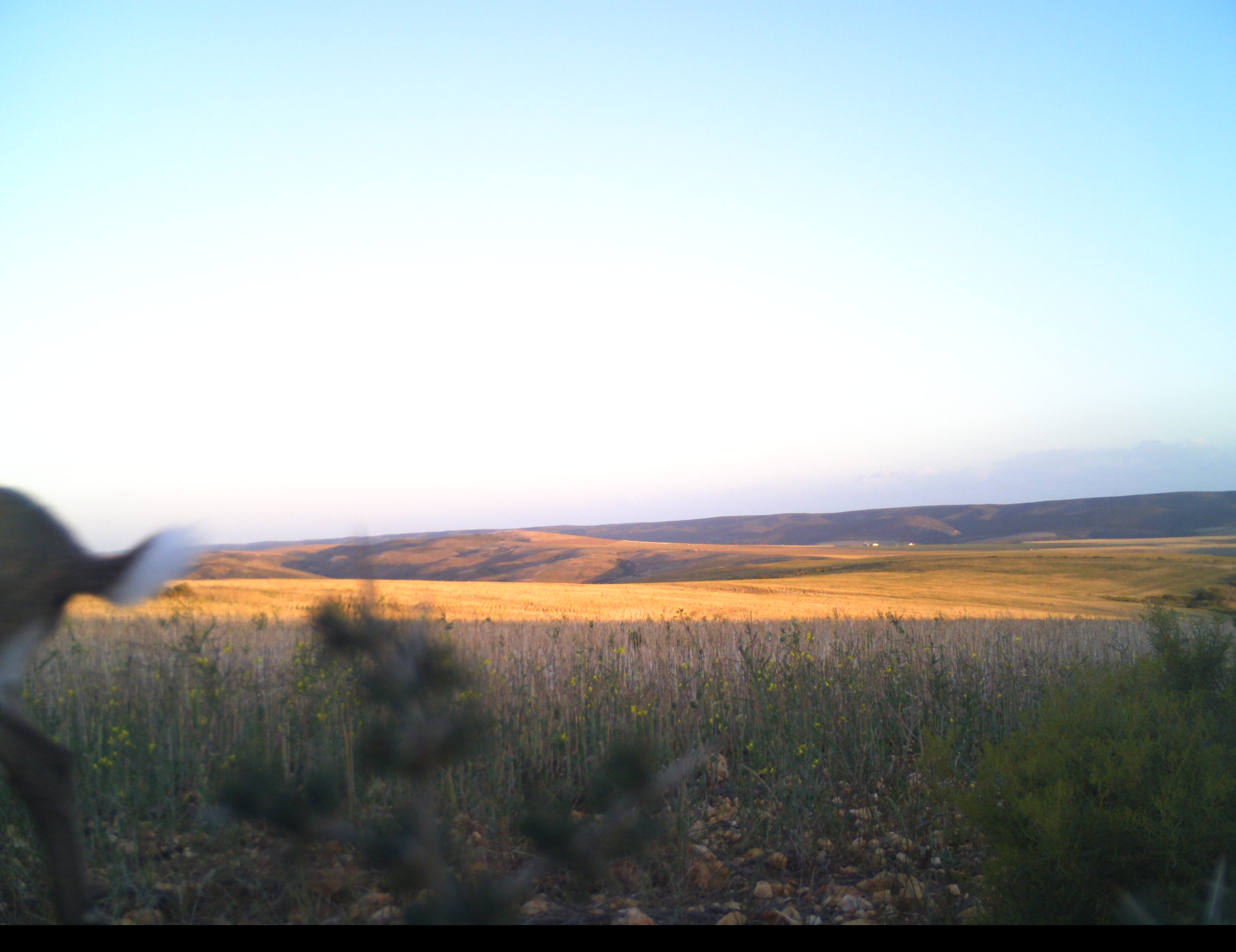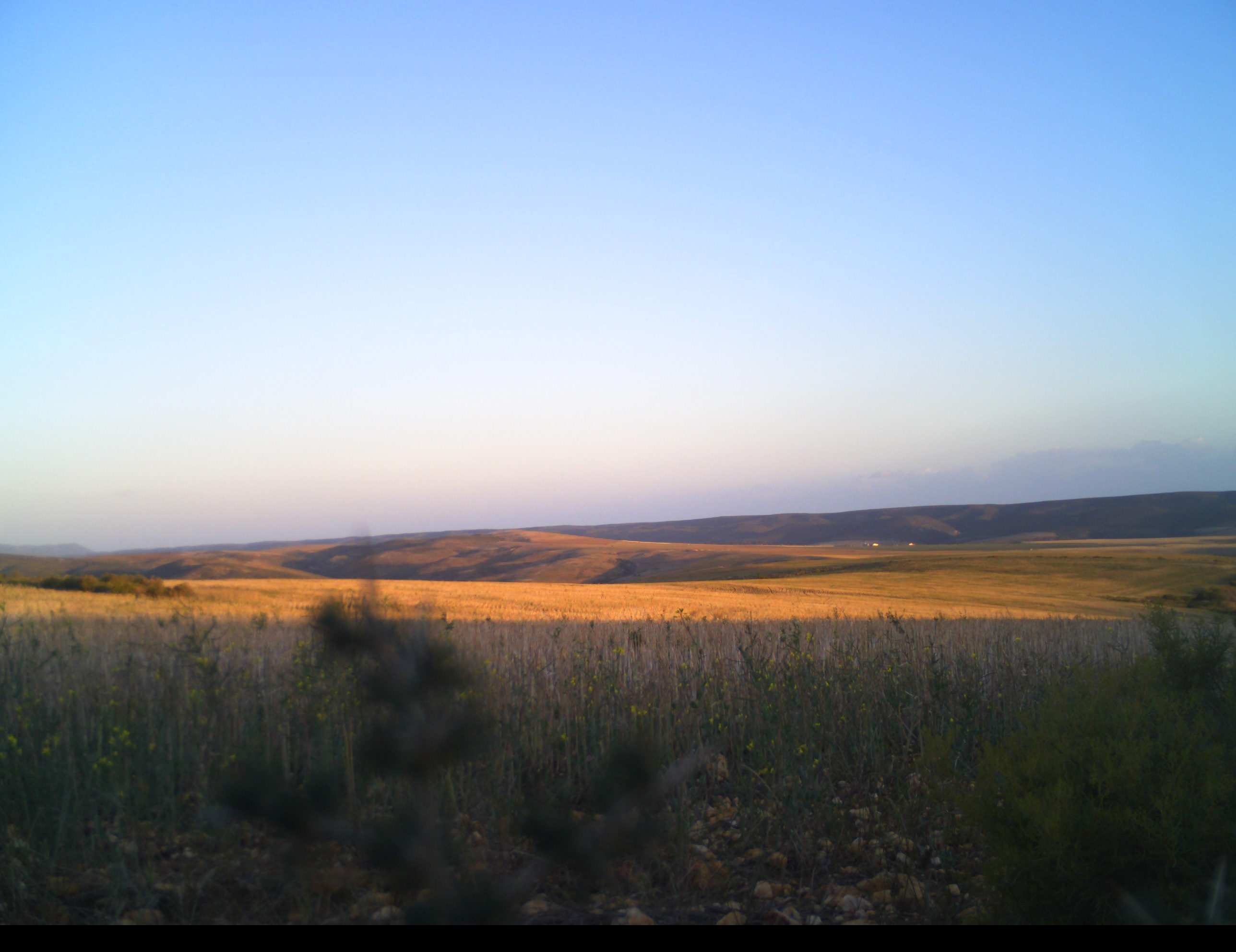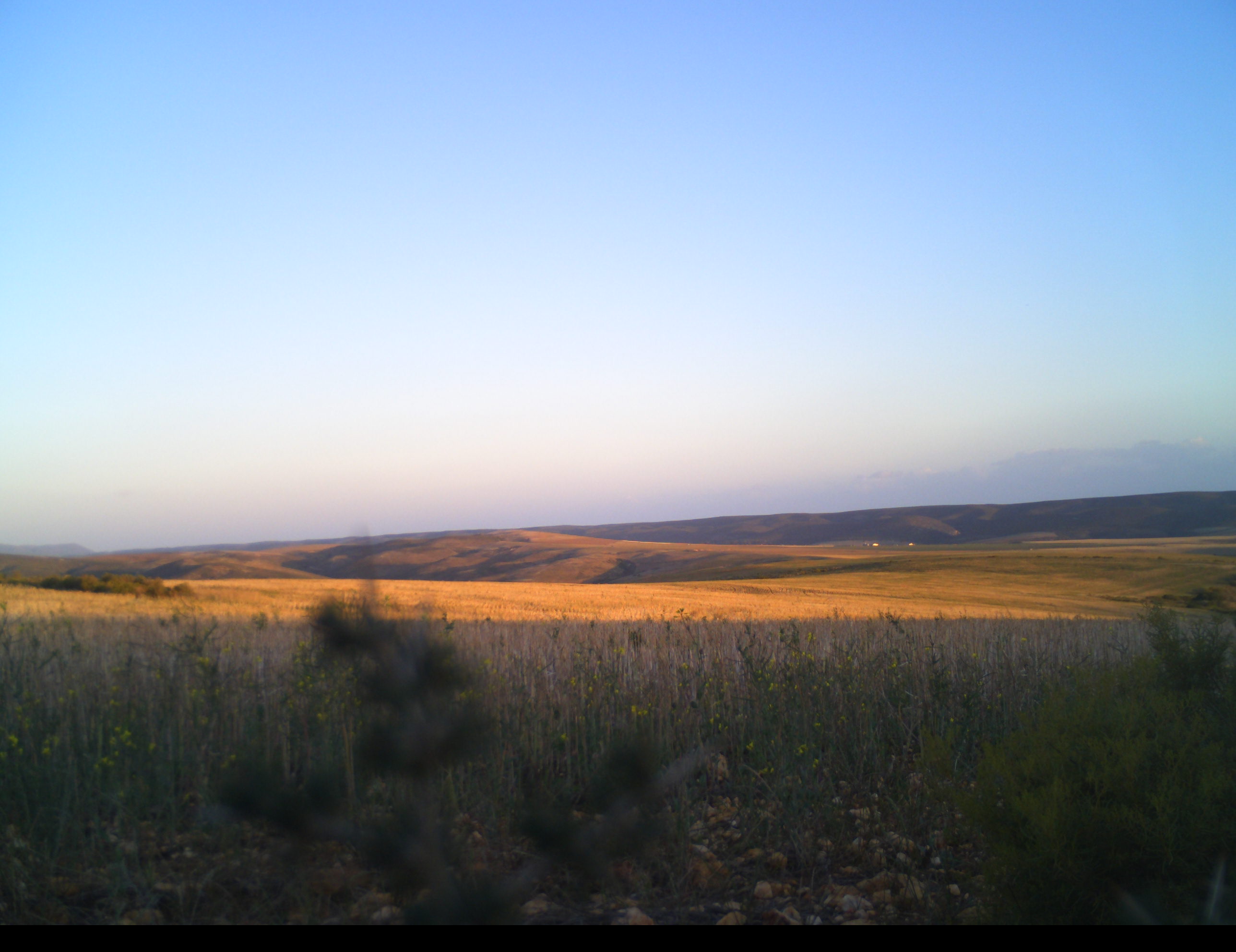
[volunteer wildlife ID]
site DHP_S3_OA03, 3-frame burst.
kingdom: Animalia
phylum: Chordata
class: Mammalia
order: Artiodactyla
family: Bovidae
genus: Pelea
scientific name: Pelea capreolus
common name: grey rhebok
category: rhebokgrey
Rhebokgrey (grey rhebok) (Pelea capreolus), count 1. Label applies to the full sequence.